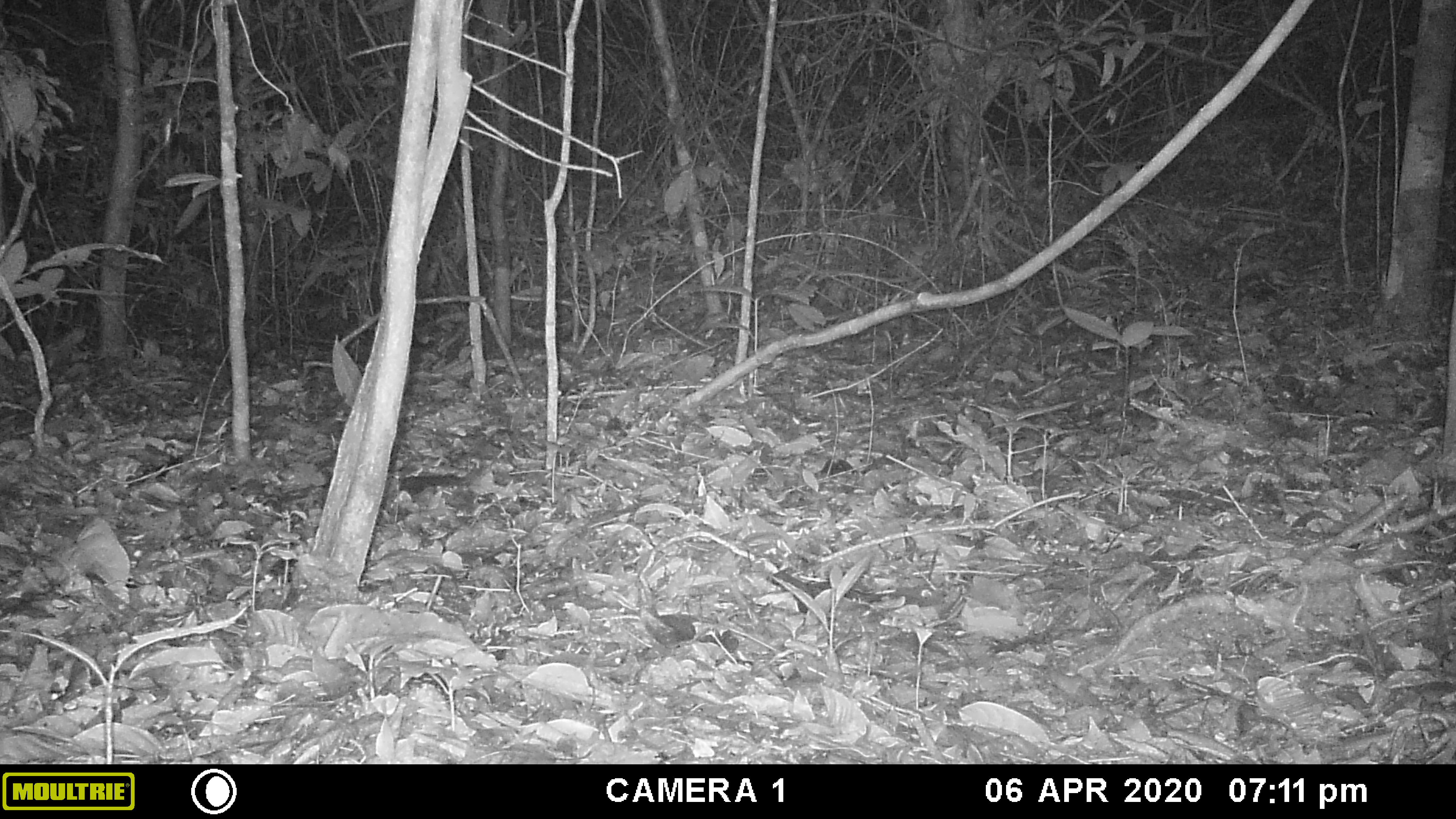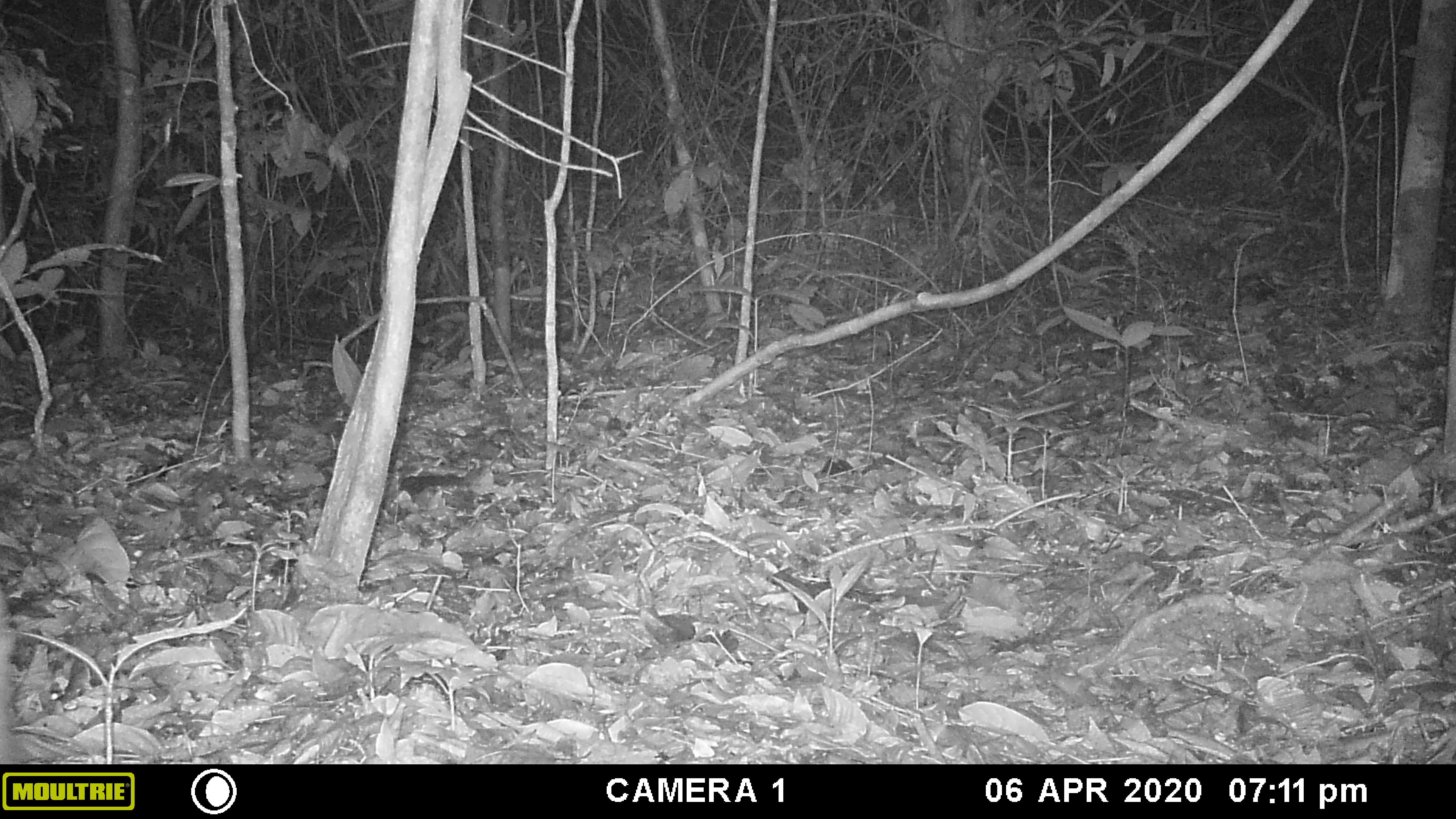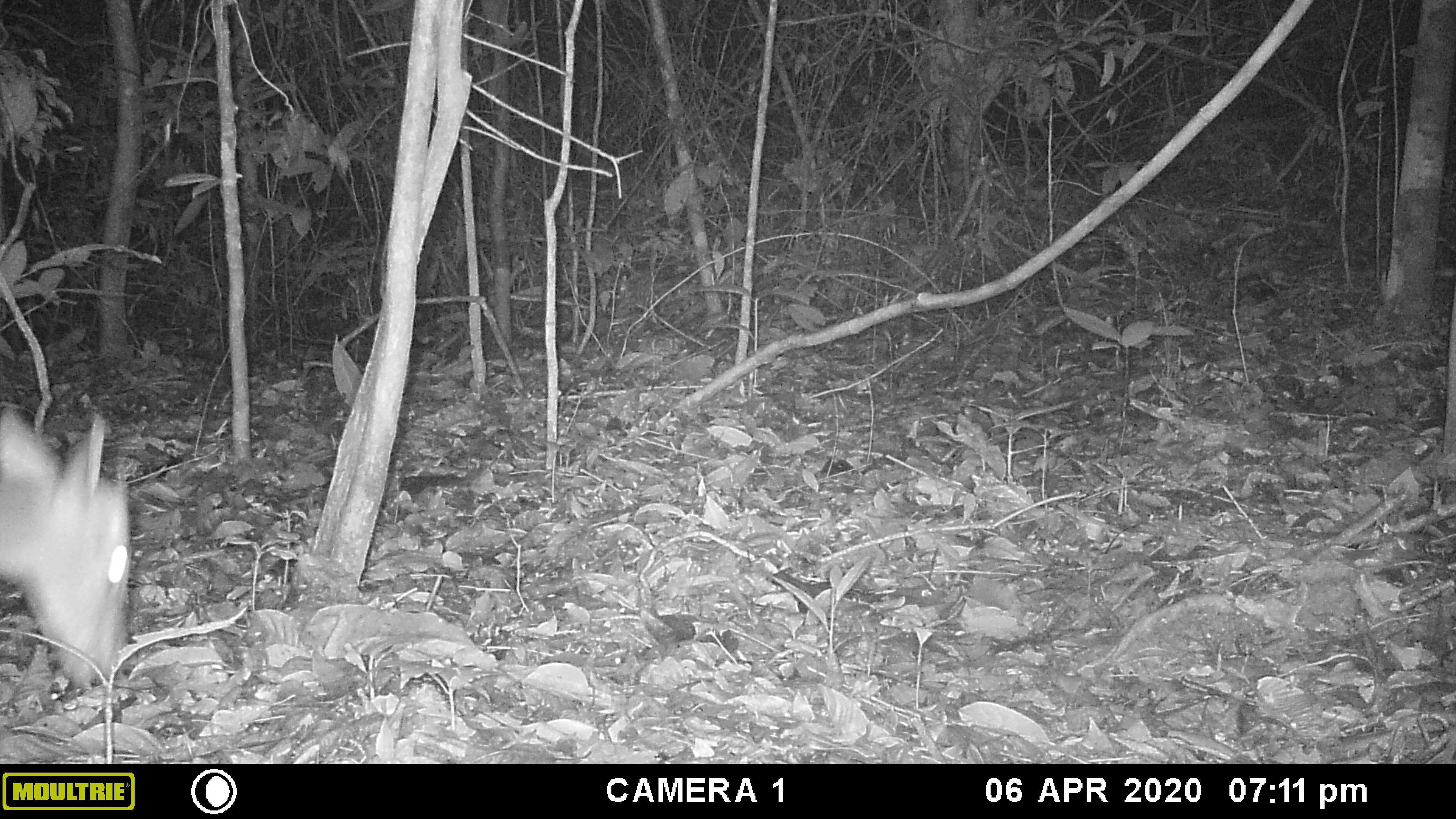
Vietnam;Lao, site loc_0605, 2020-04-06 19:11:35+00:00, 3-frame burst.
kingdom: Animalia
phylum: Chordata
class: Mammalia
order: Artiodactyla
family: Cervidae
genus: Muntiacus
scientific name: Muntiacus rooseveltorum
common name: roosevelt's muntjac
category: roosevelts muntjac group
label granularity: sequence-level